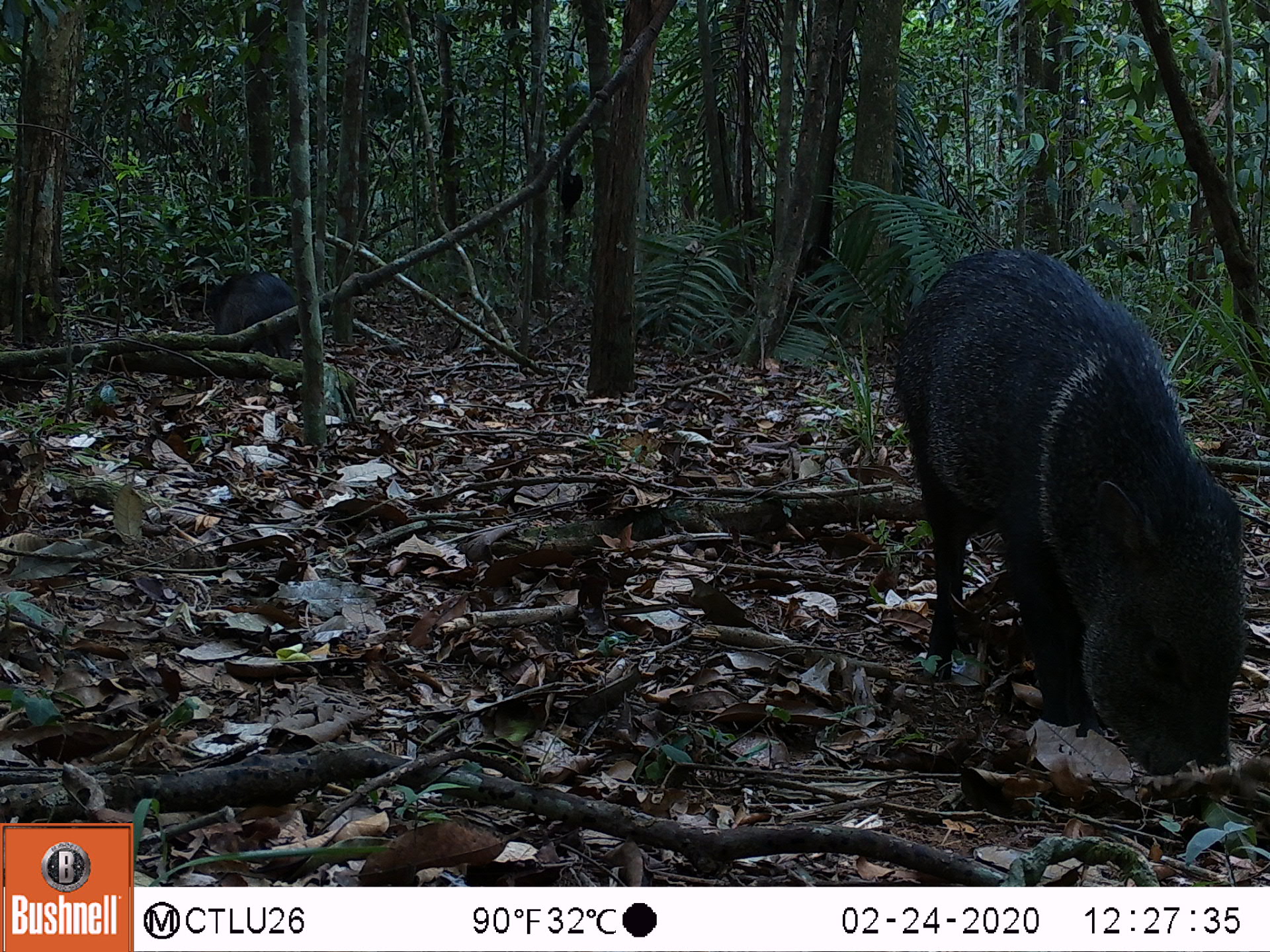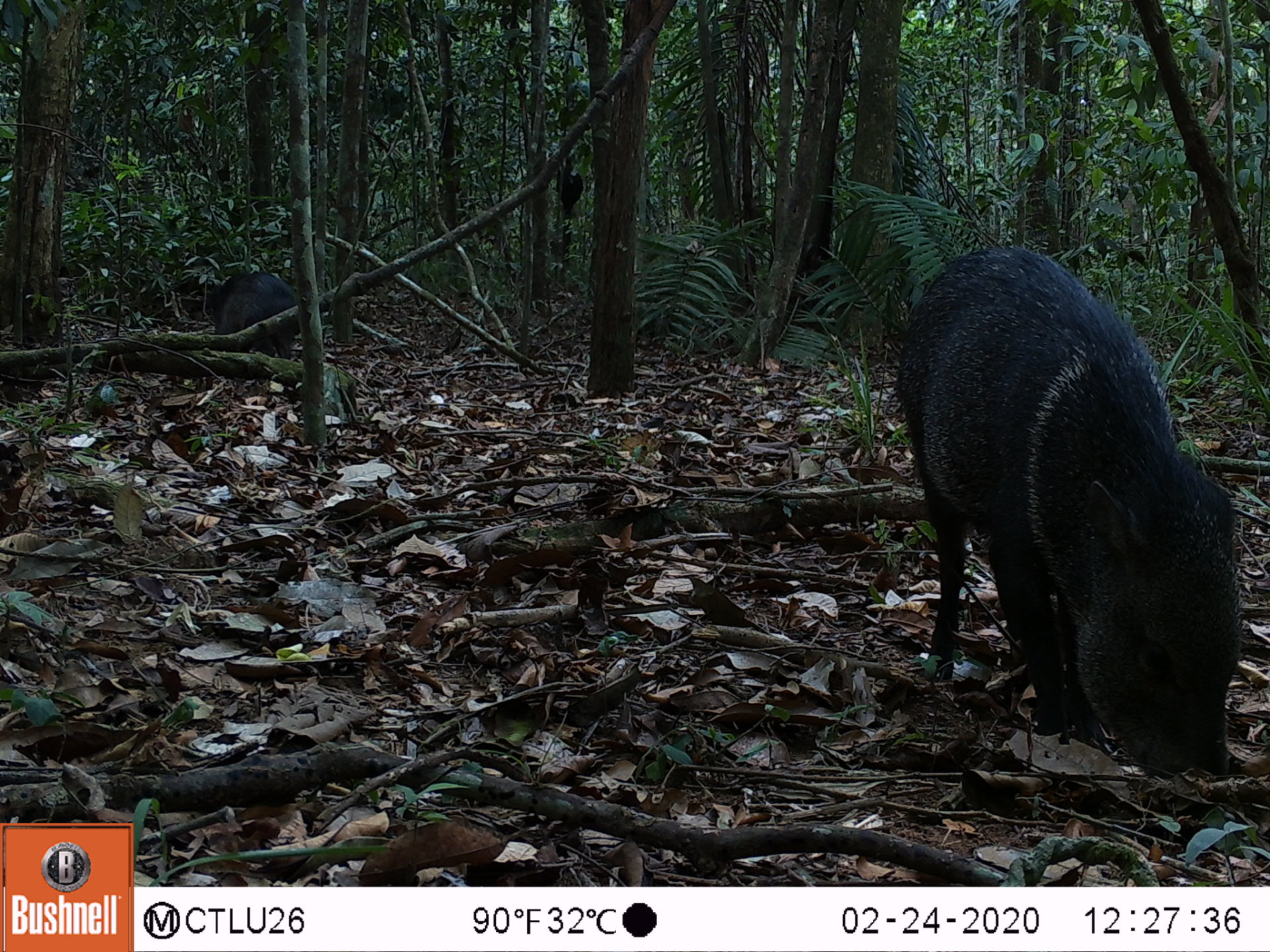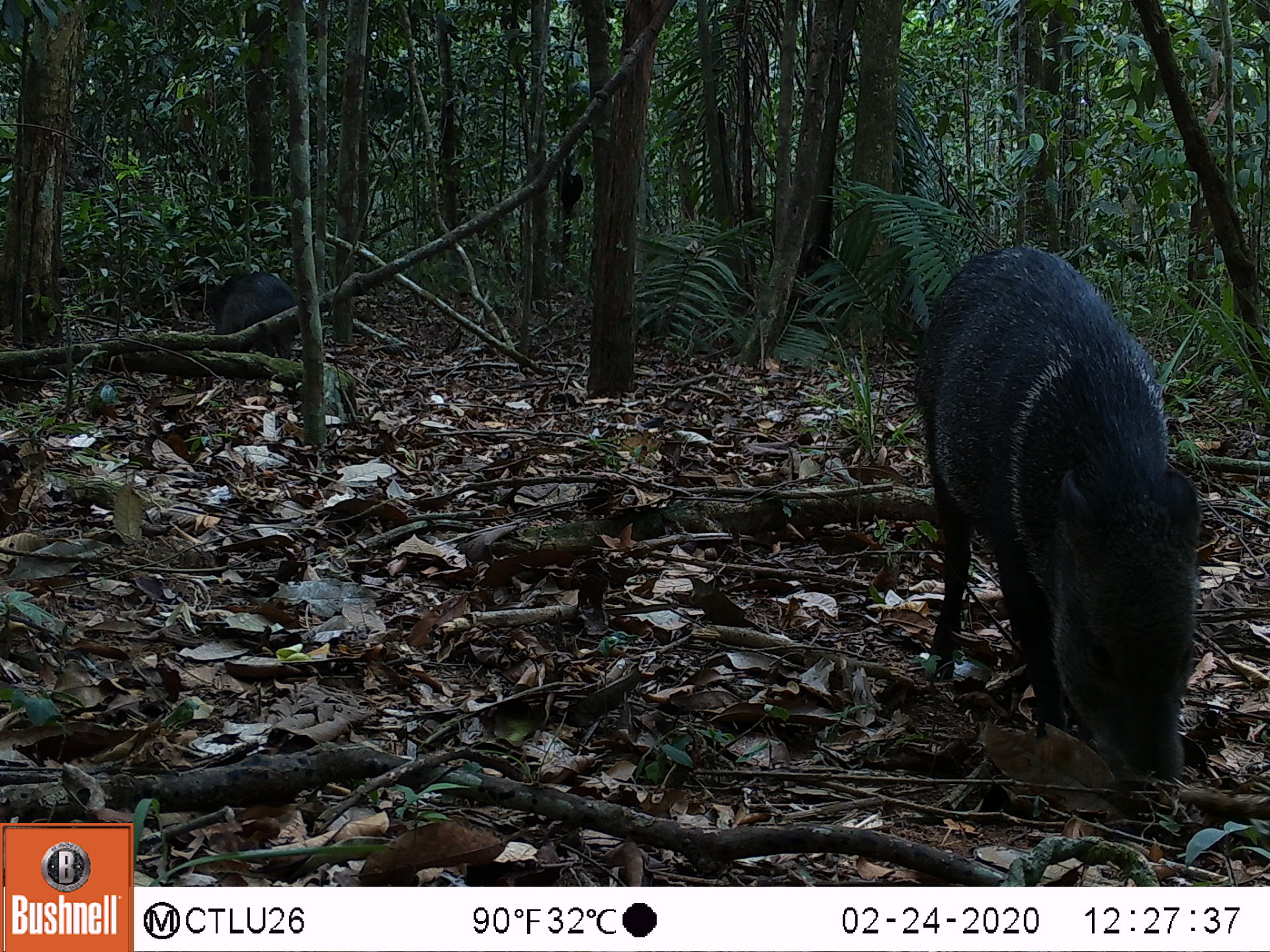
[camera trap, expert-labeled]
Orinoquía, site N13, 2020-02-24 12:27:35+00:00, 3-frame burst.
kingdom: Animalia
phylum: Chordata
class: Mammalia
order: Artiodactyla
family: Tayassuidae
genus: Pecari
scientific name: Pecari tajacu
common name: collared peccary